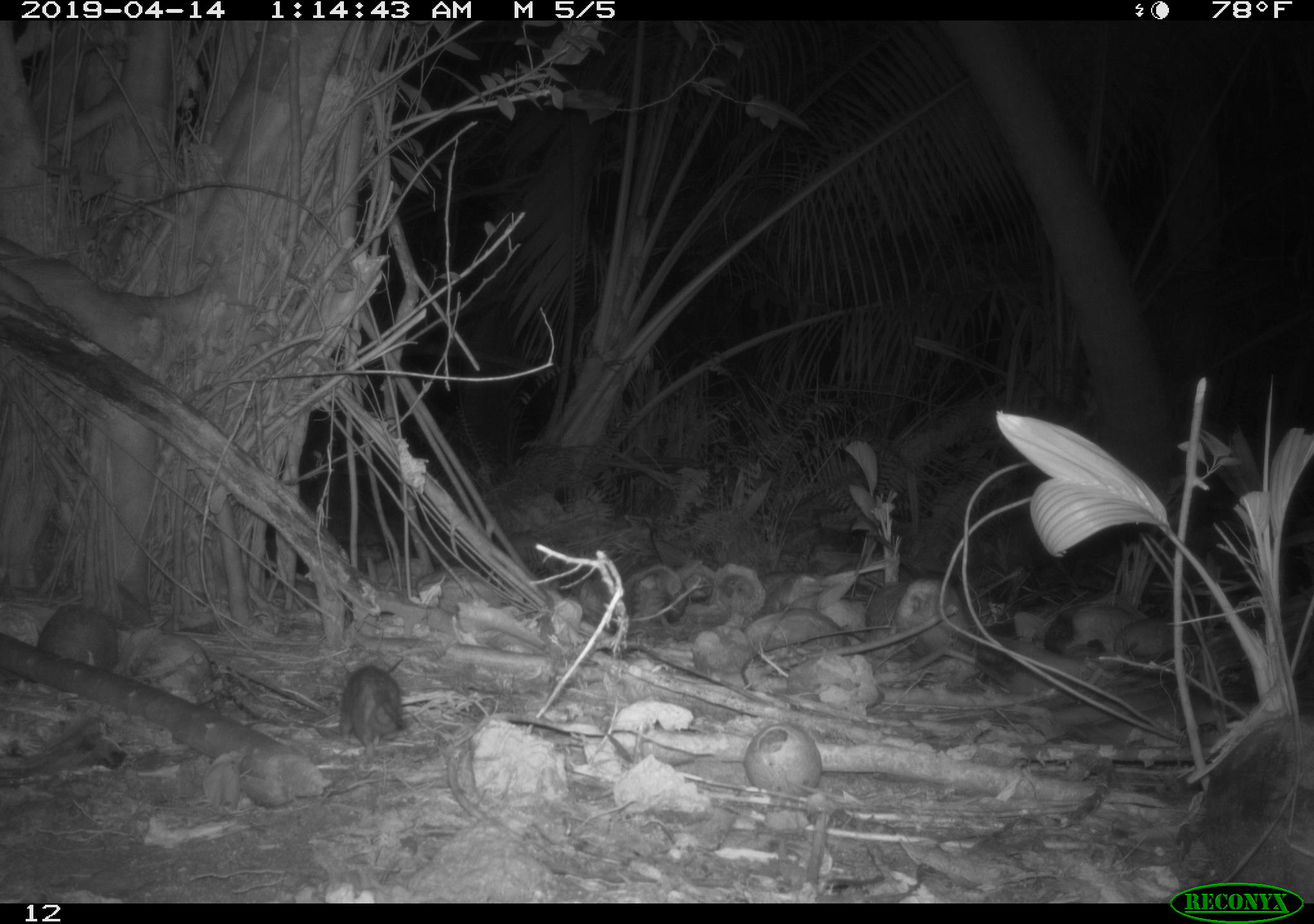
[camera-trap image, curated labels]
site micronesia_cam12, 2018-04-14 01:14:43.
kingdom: Animalia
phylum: Chordata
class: Mammalia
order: Rodentia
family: Muridae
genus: Rattus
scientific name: Rattus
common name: rat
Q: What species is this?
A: Rat (Rattus).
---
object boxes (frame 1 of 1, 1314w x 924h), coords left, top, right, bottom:
rat: 332, 661, 412, 744